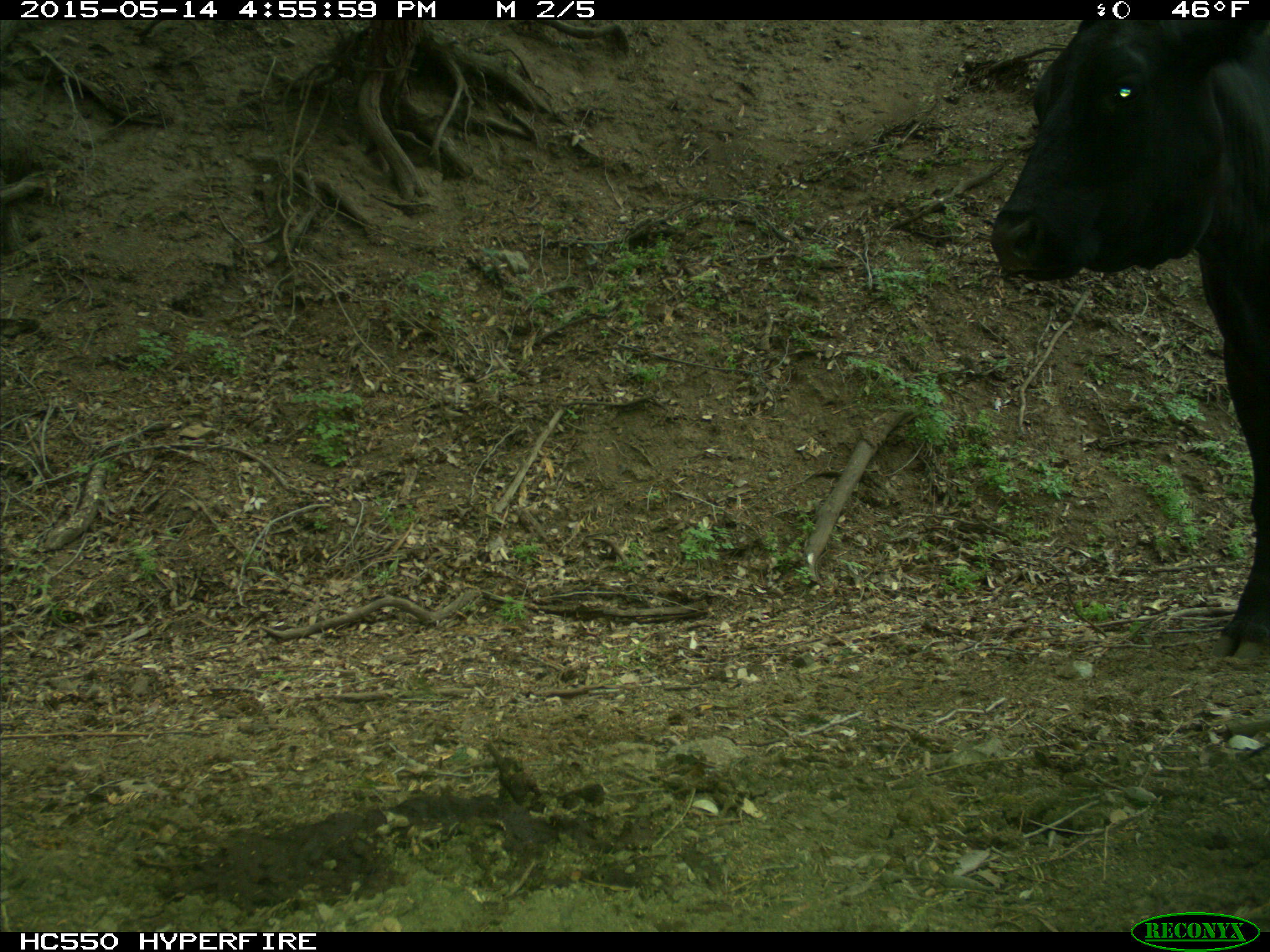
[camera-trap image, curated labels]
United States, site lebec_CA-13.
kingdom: Animalia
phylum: Chordata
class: Mammalia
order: Artiodactyla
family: Bovidae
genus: Bos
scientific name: Bos taurus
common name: domestic cow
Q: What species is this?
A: Bos taurus (domestic cow).